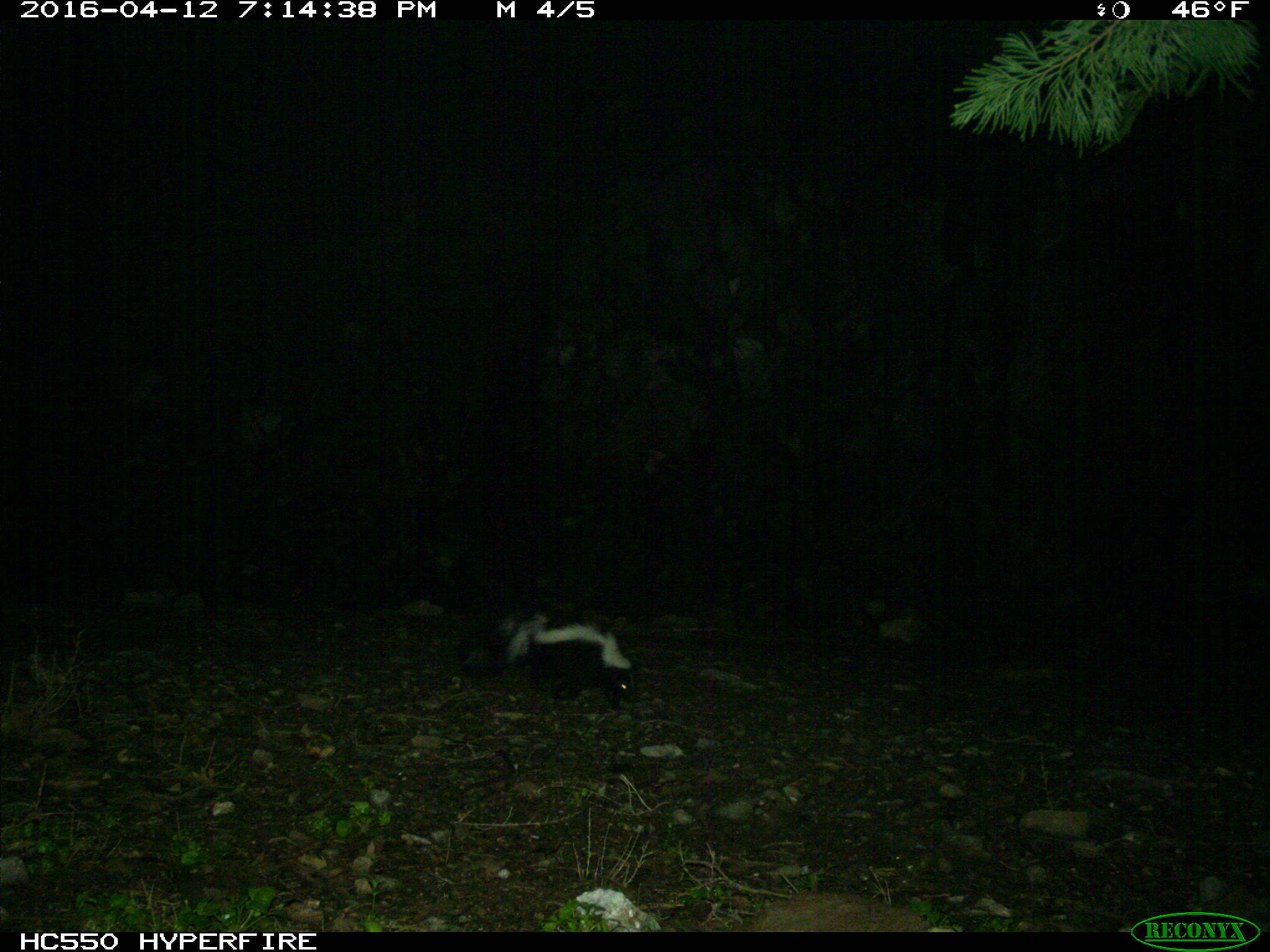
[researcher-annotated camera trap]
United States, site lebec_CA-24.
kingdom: Animalia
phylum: Chordata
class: Mammalia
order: Carnivora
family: Mephitidae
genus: Mephitis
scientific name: Mephitis mephitis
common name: striped skunk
Mephitis mephitis (striped skunk).